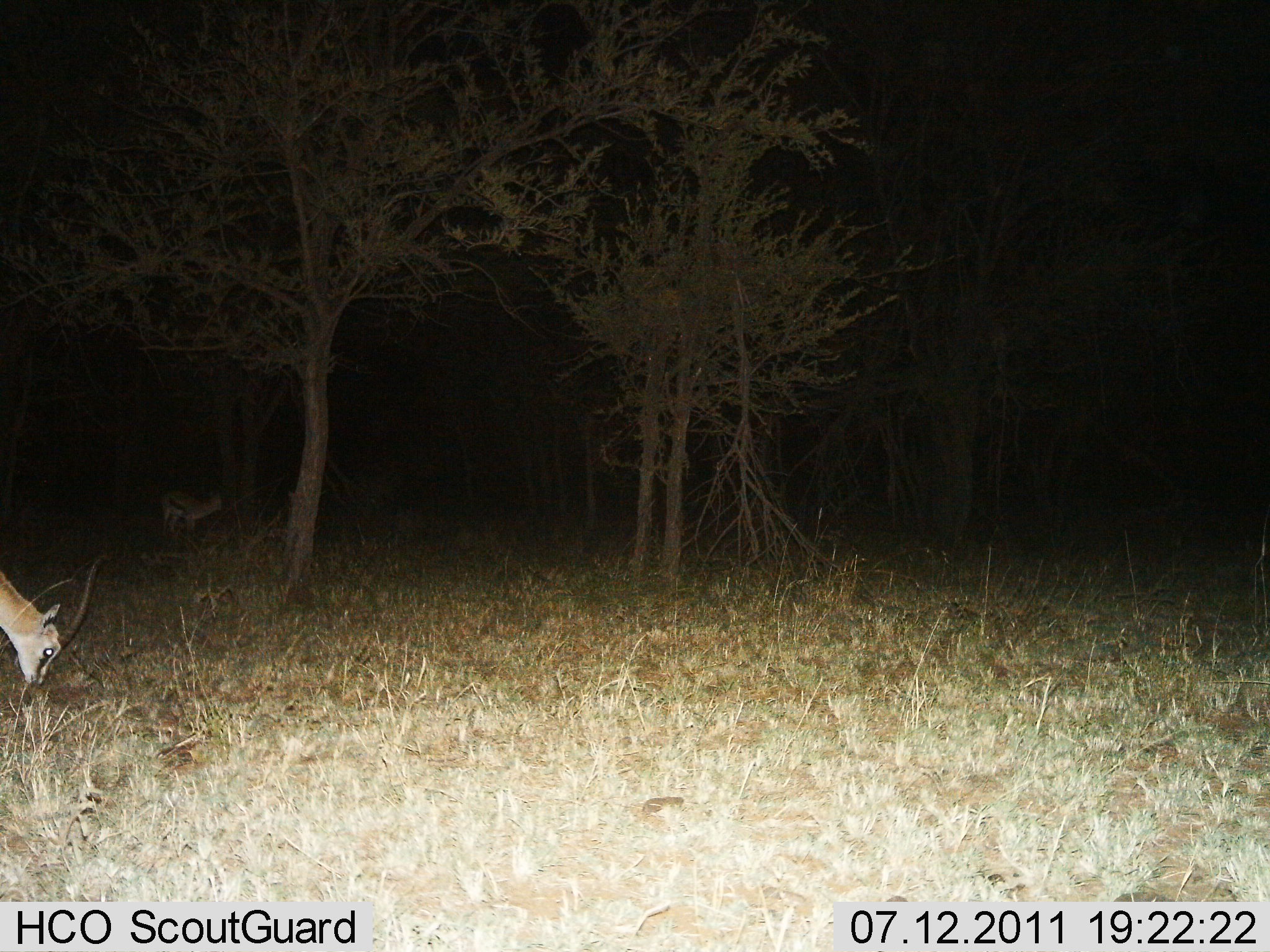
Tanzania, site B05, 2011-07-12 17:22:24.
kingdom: Animalia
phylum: Chordata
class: Mammalia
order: Artiodactyla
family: Bovidae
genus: Eudorcas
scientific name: Eudorcas thomsonii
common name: thomson's gazelle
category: gazellethomsons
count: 2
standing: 38%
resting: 0%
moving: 15%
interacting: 0%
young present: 0%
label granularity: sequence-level